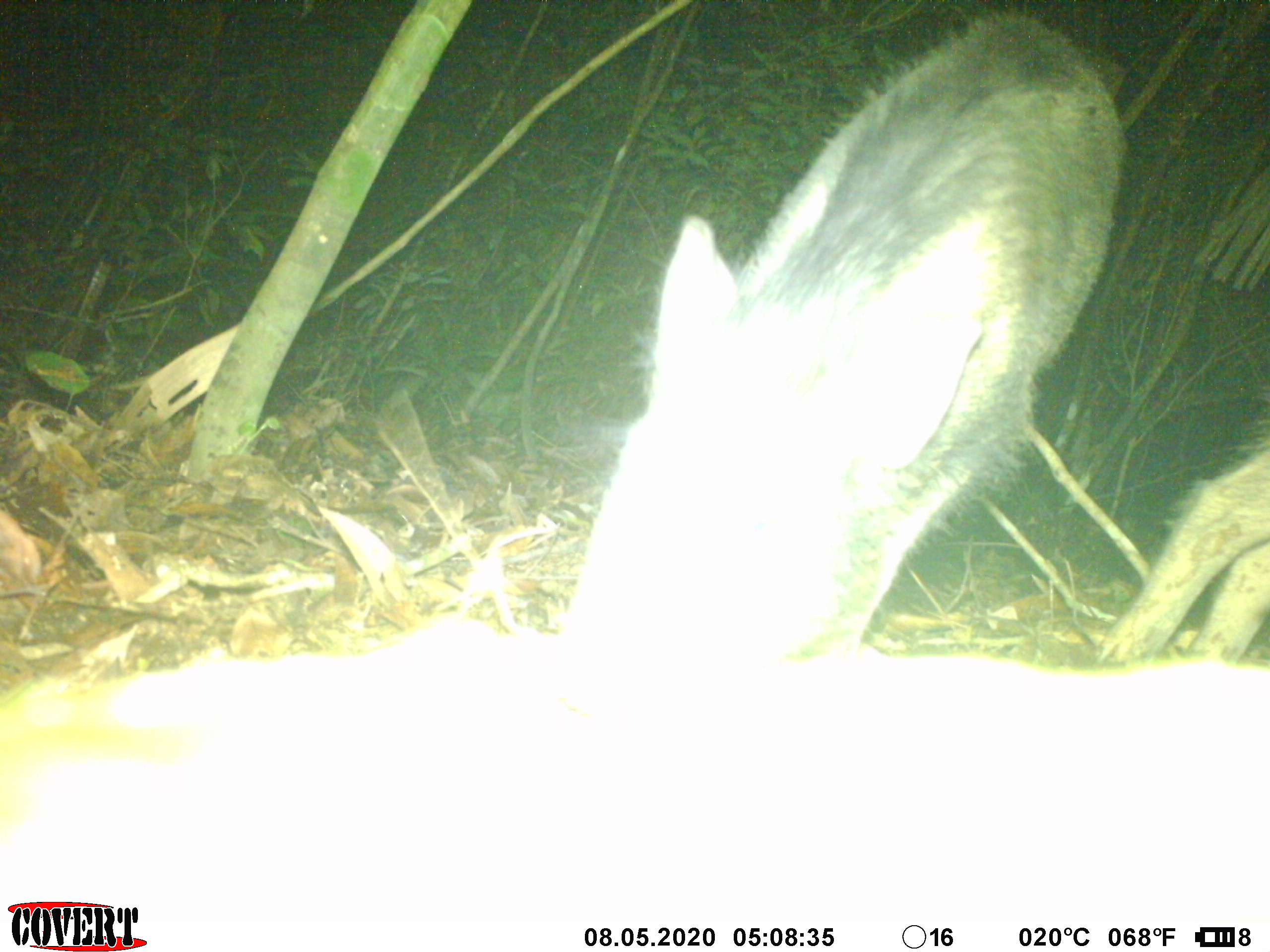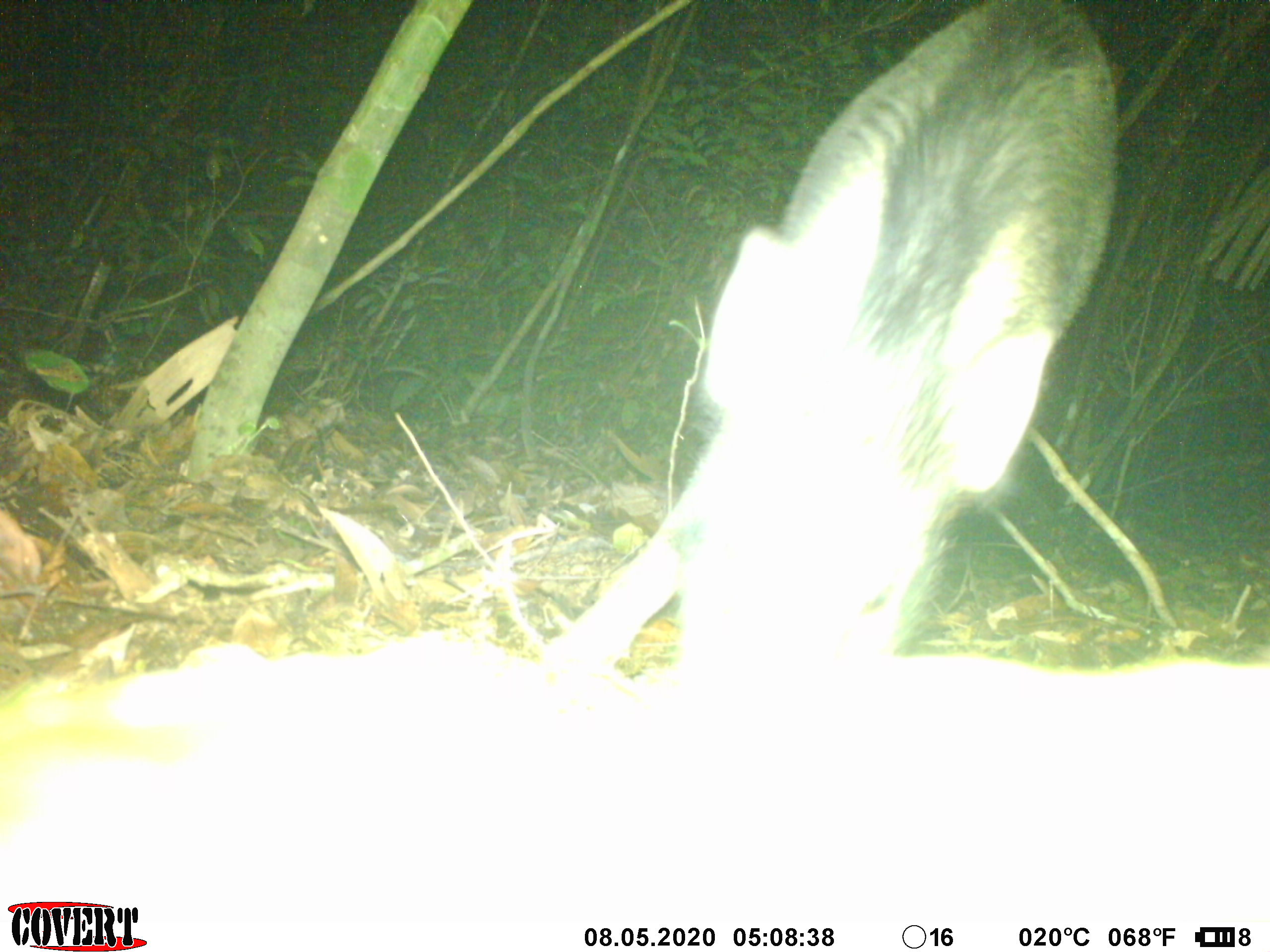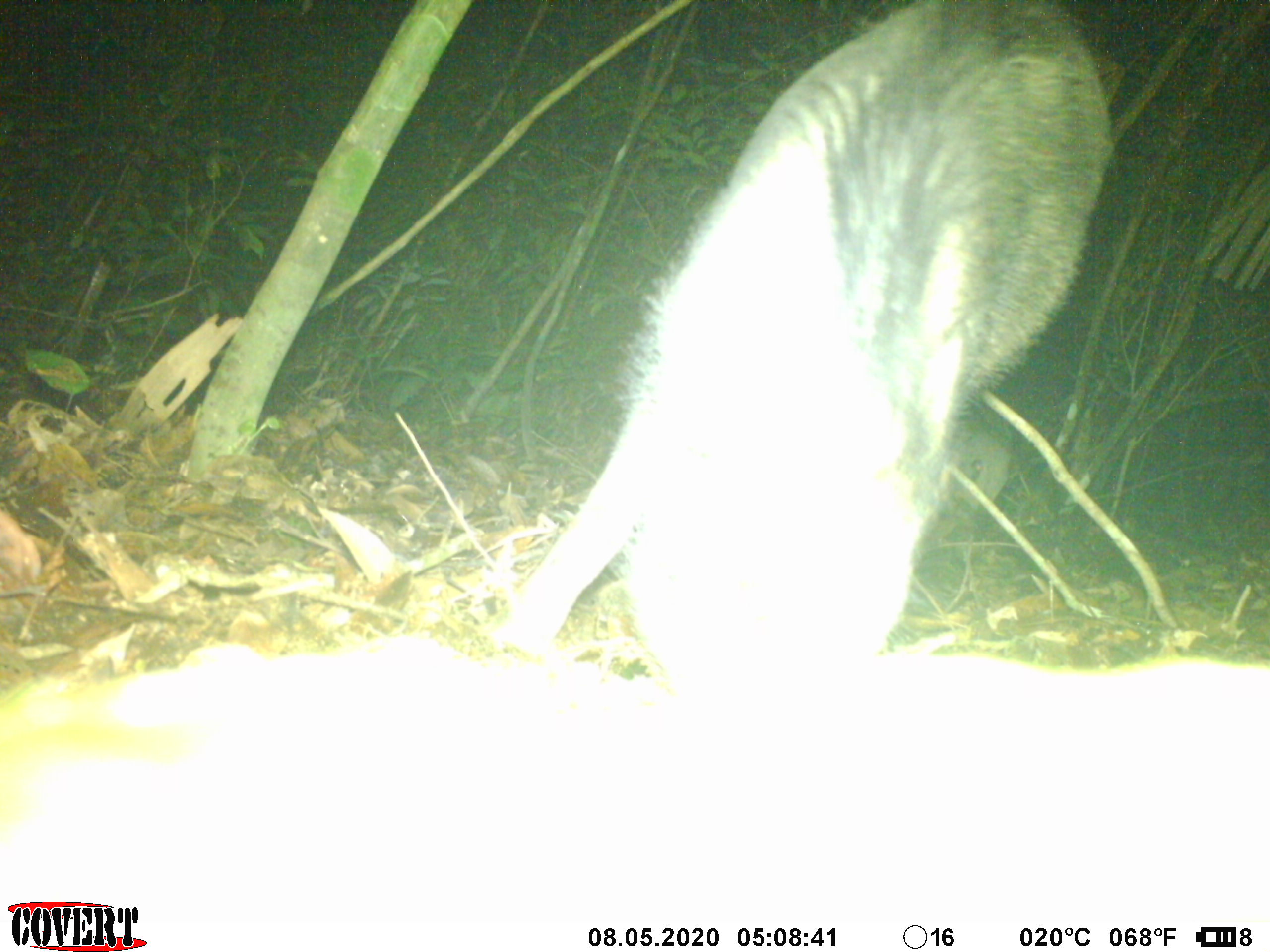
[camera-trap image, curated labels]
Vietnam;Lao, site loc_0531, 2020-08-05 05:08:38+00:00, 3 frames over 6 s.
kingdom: Animalia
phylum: Chordata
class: Mammalia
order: Artiodactyla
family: Suidae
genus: Sus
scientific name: Sus scrofa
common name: eurasian wild pig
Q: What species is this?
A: Eurasian wild pig (Sus scrofa).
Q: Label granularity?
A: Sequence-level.